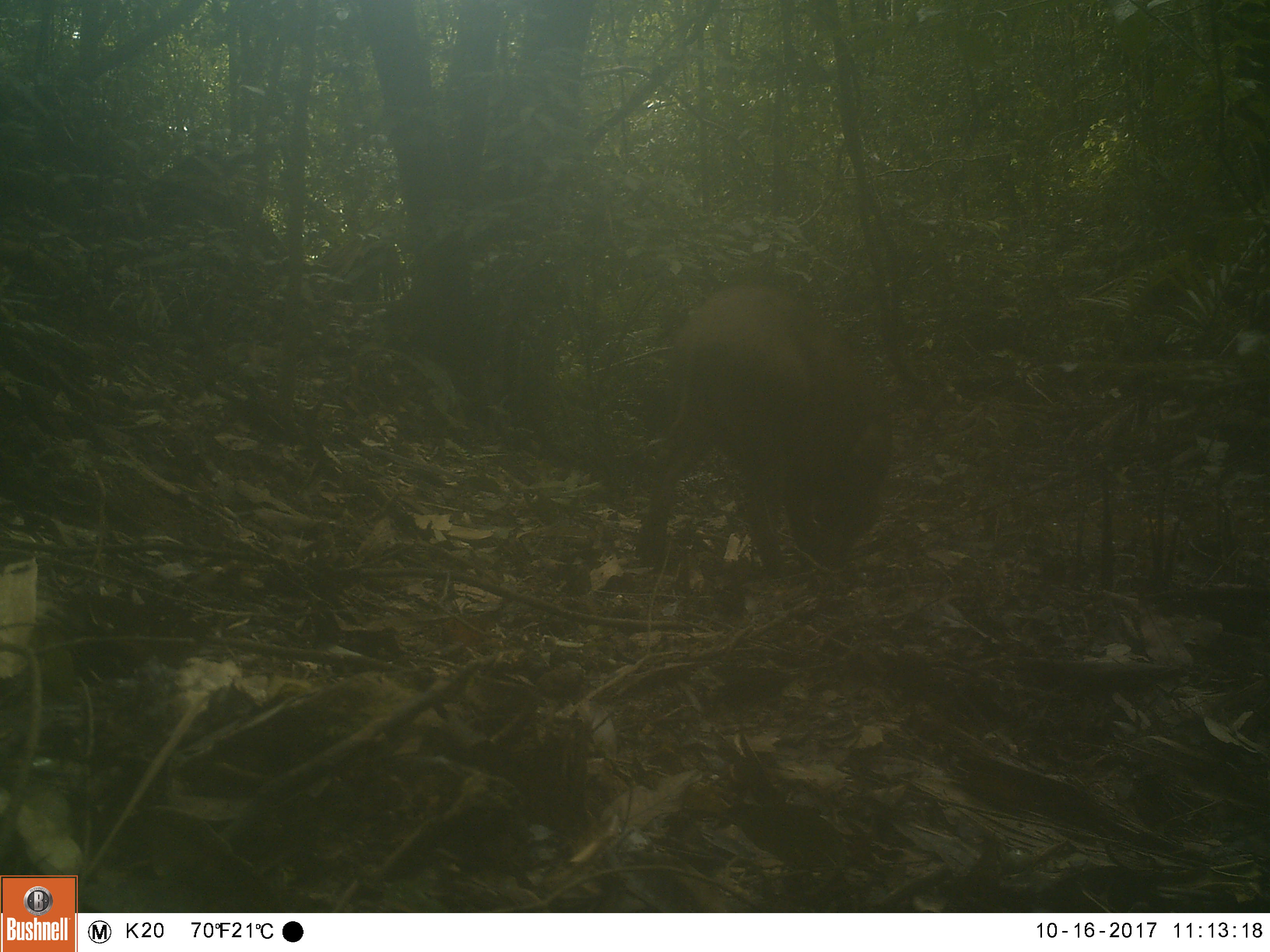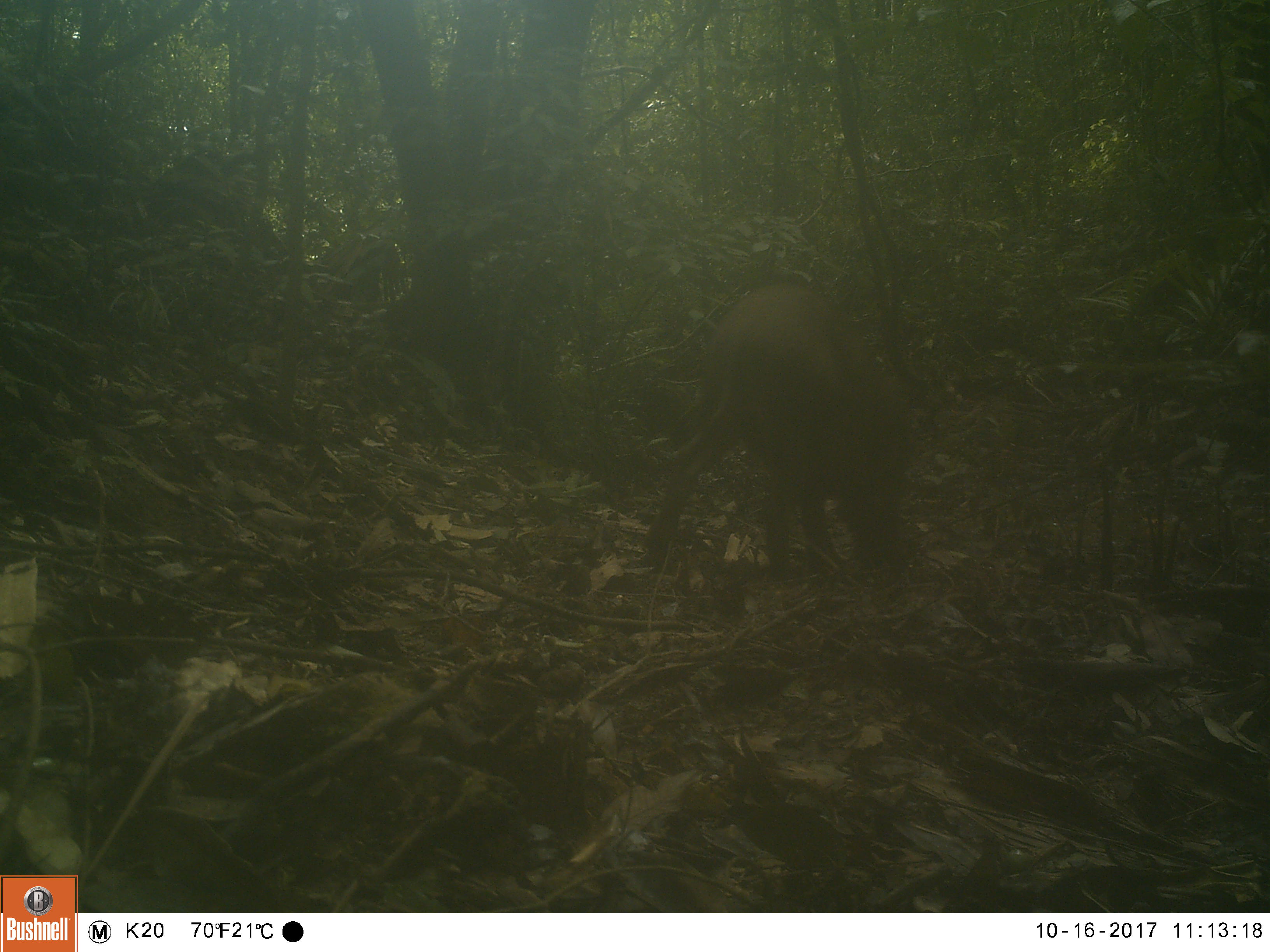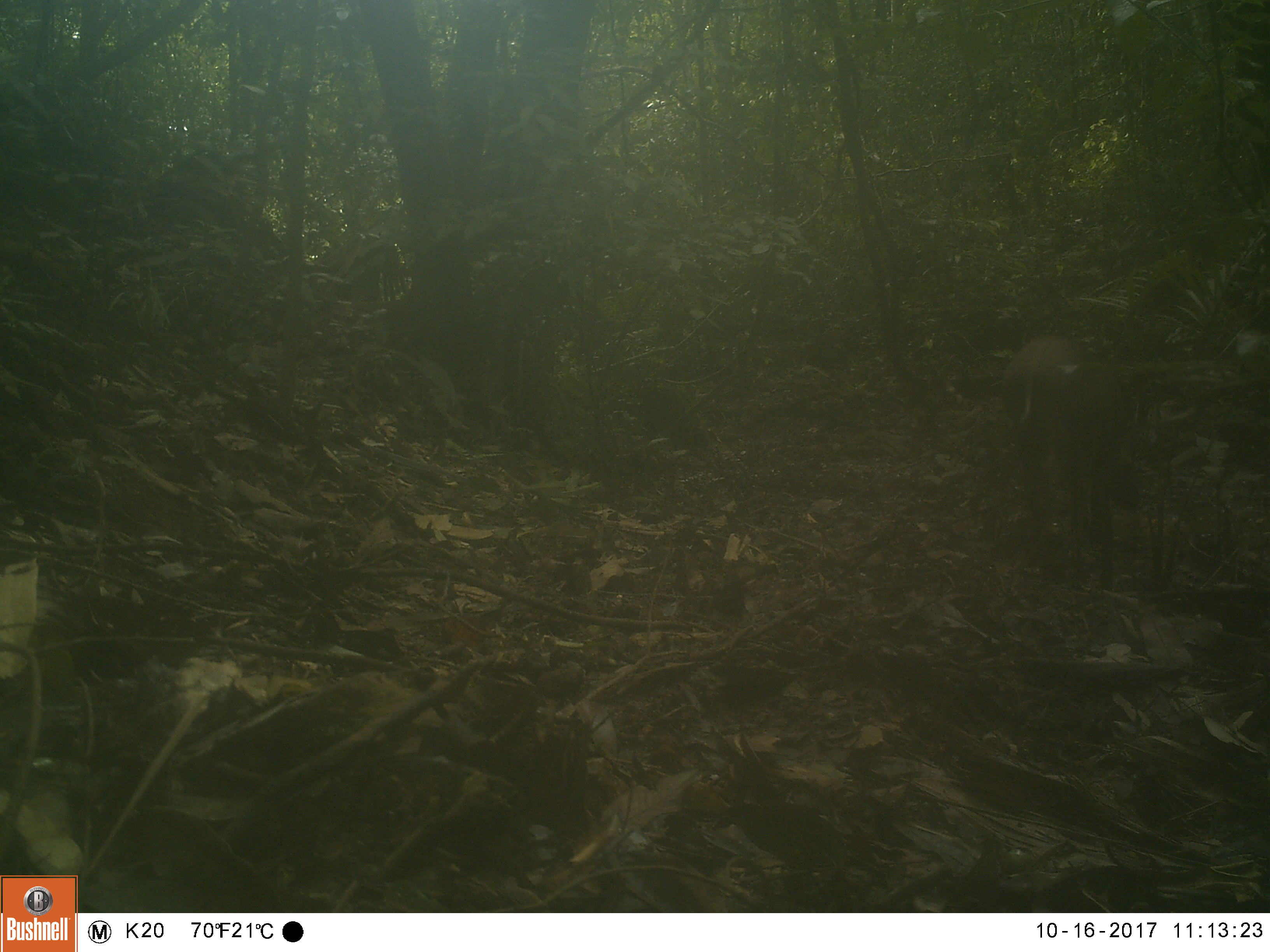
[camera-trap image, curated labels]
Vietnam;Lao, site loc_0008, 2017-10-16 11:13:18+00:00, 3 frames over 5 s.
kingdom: Animalia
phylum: Chordata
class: Mammalia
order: Artiodactyla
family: Suidae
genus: Sus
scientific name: Sus scrofa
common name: eurasian wild pig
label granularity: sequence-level